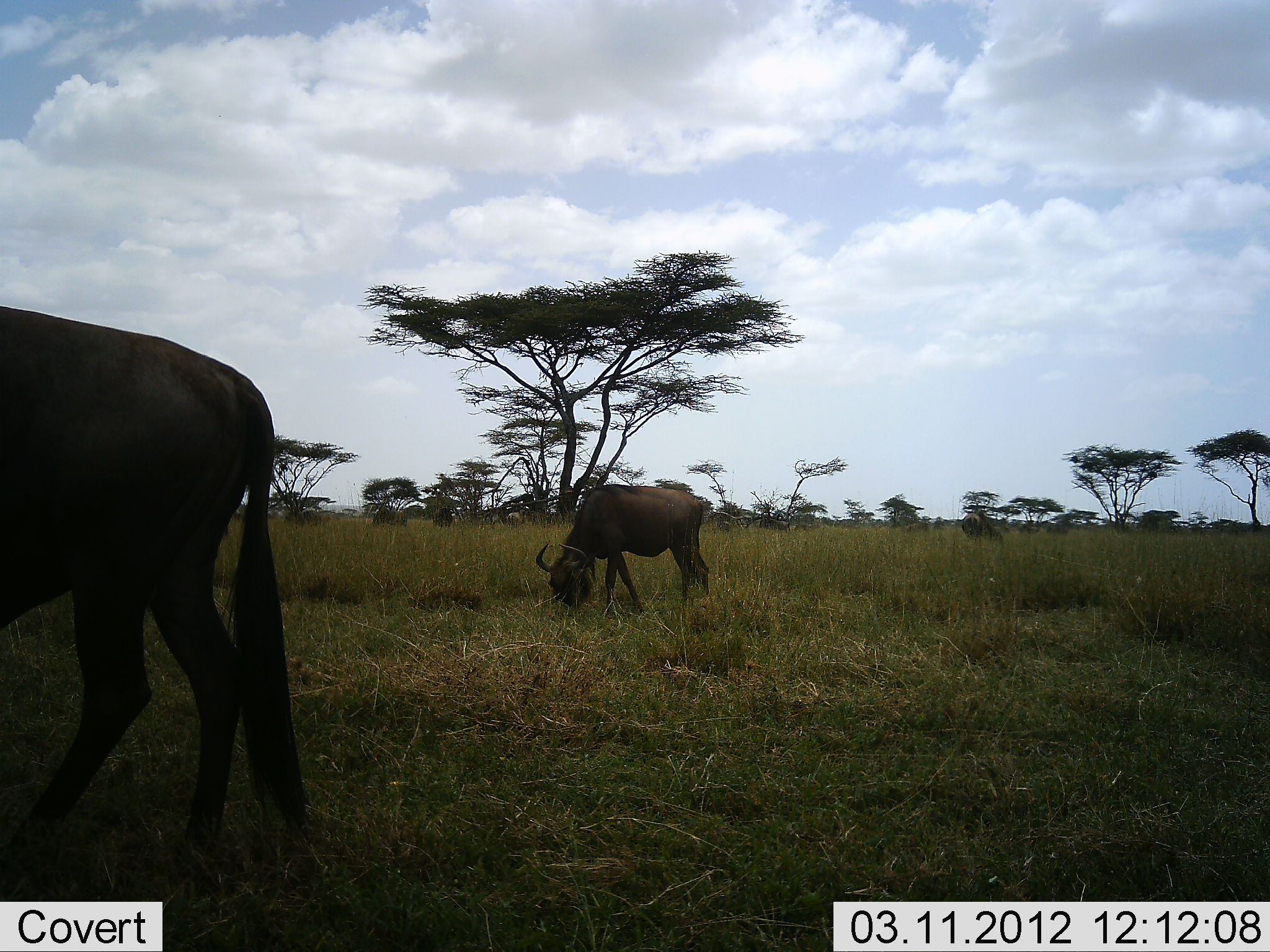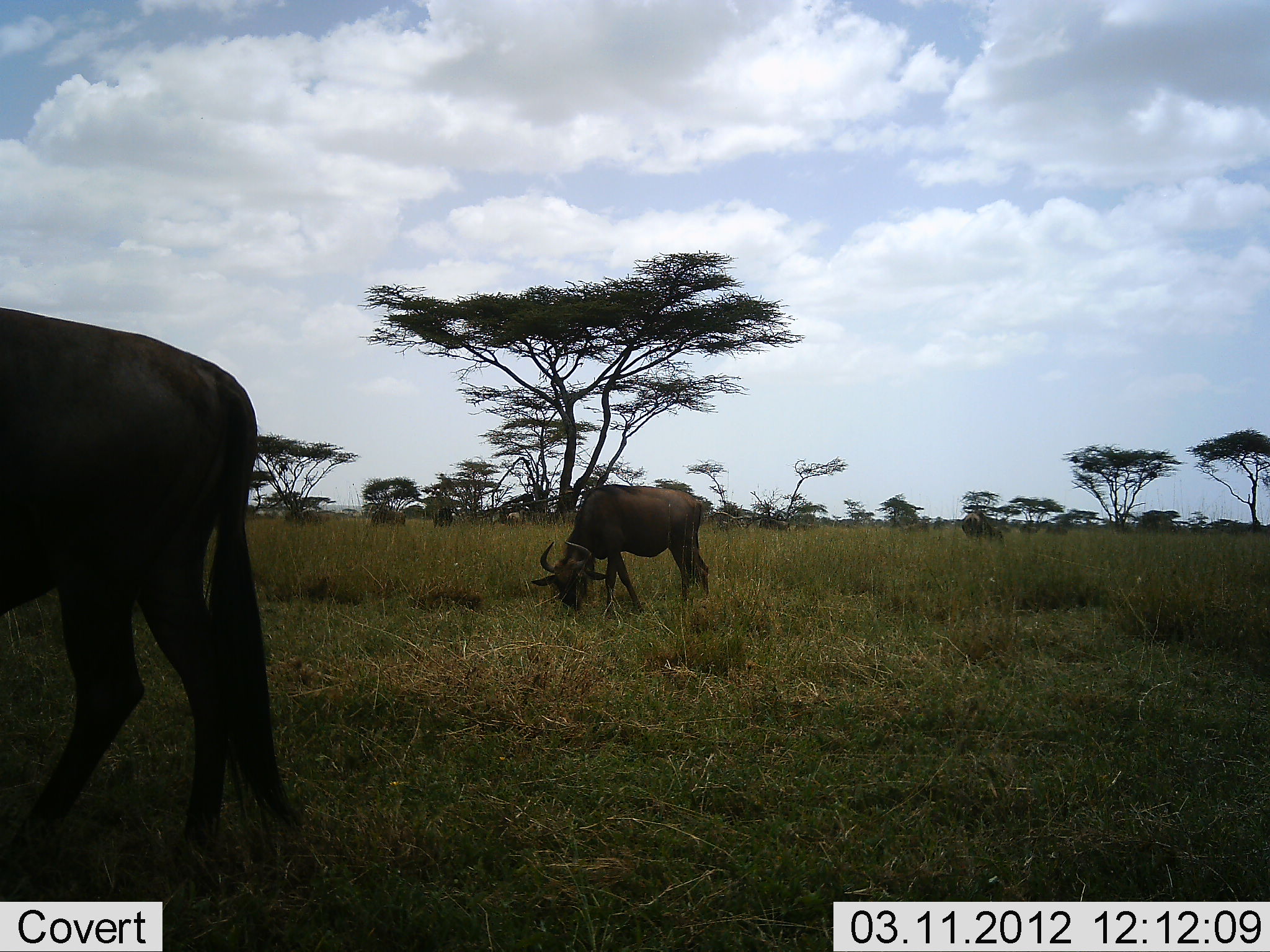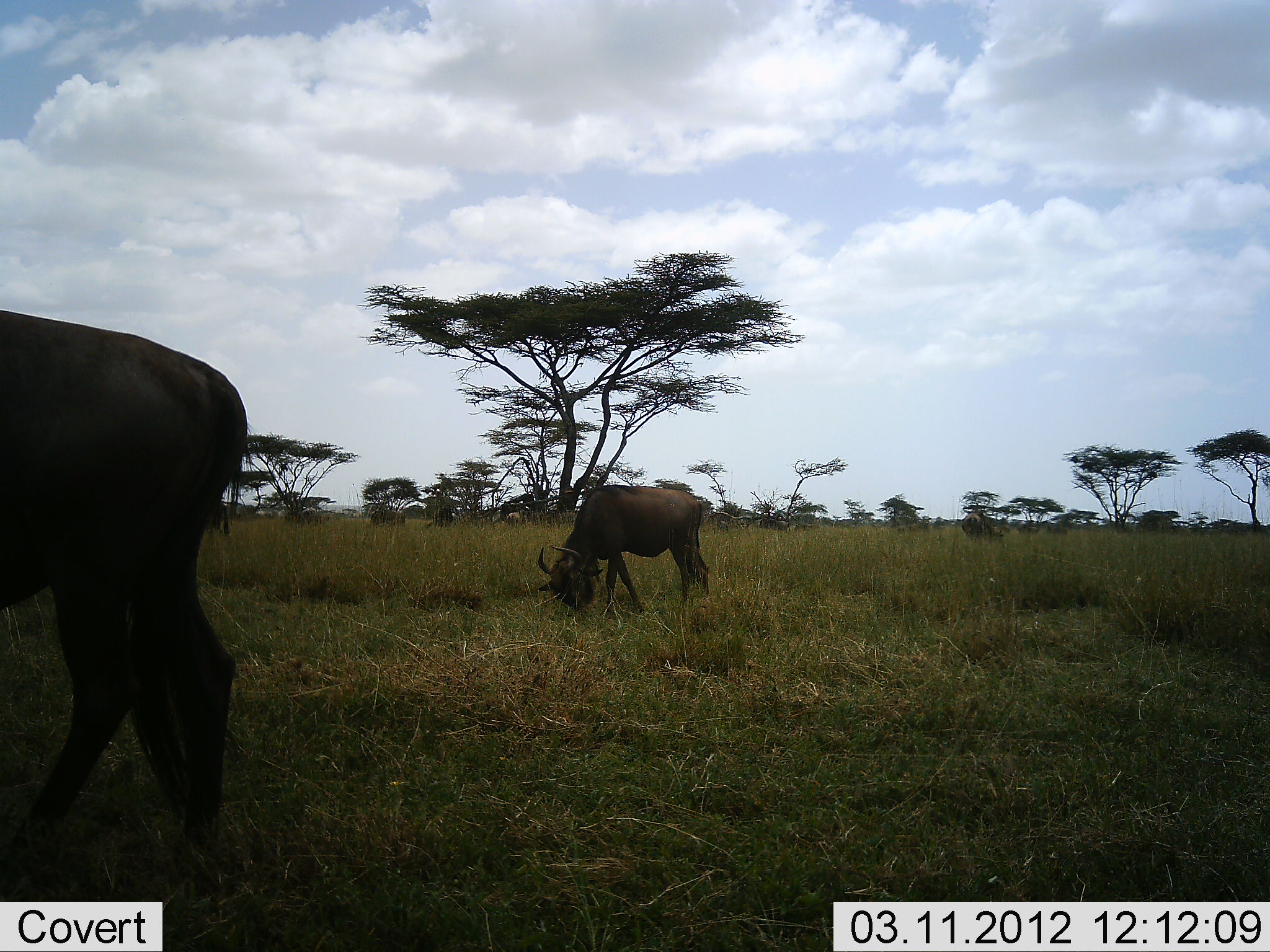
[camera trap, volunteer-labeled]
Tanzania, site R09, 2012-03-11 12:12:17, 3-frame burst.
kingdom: Animalia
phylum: Chordata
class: Mammalia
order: Artiodactyla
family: Bovidae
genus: Connochaetes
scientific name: Connochaetes taurinus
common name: blue wildebeest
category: wildebeest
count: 2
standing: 40%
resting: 3%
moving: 3%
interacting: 0%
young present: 0%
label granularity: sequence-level